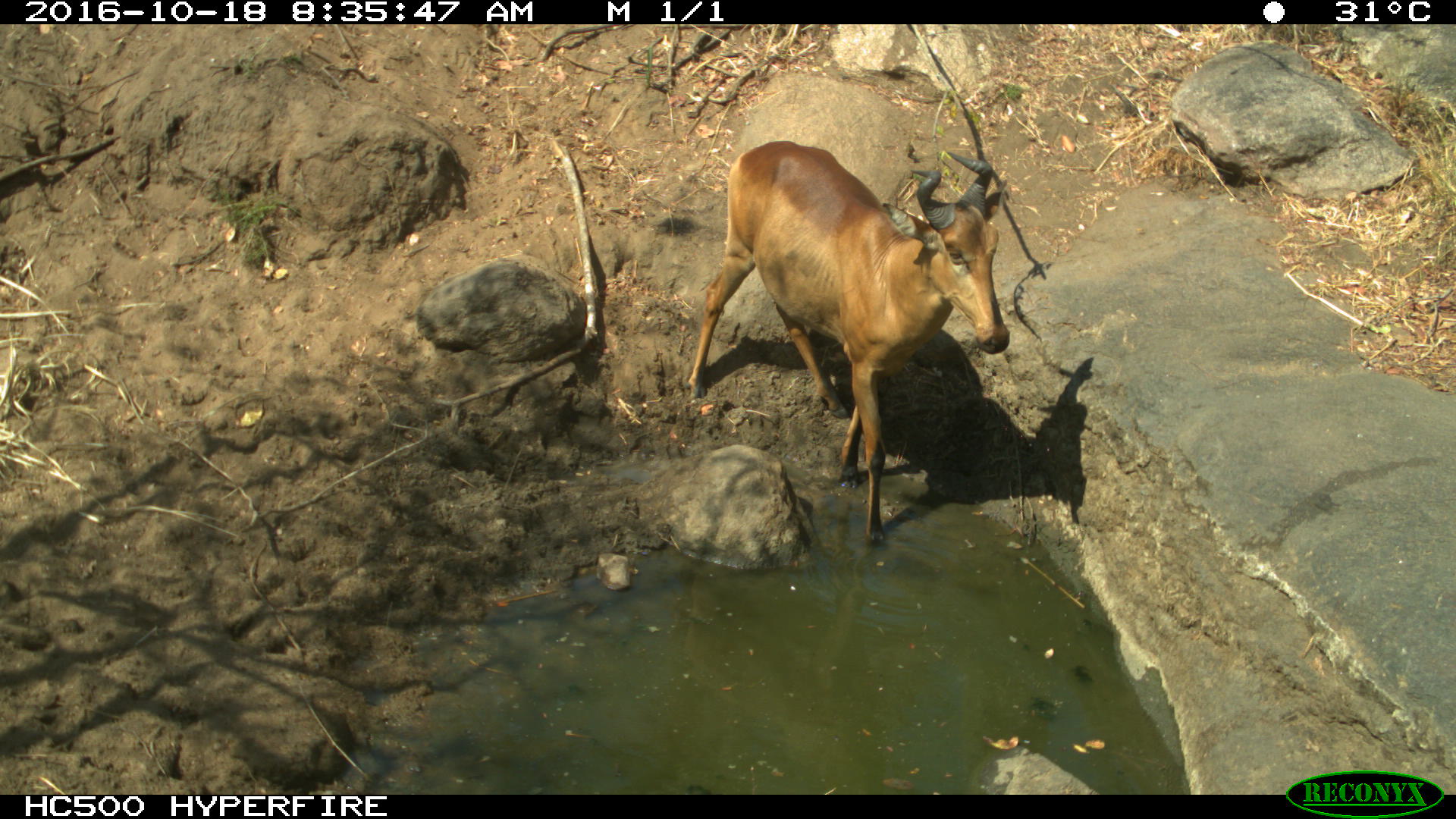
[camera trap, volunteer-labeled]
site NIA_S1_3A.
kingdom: Animalia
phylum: Chordata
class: Mammalia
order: Artiodactyla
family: Bovidae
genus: Alcelaphus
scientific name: Alcelaphus buselaphus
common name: hartebeest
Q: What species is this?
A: Hartebeest (Alcelaphus buselaphus).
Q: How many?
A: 1.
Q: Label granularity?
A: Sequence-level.